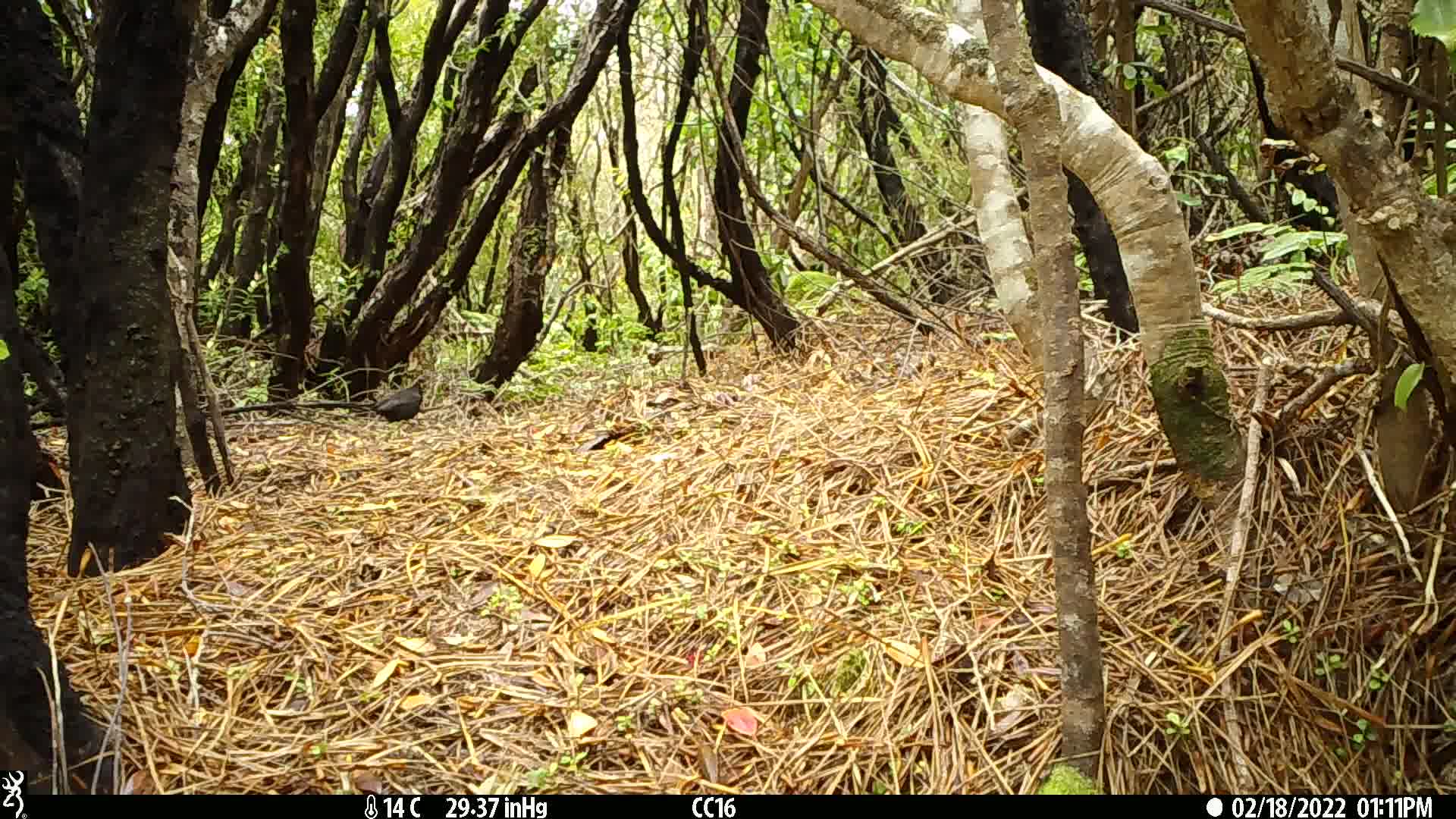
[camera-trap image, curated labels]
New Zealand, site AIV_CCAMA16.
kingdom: Animalia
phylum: Chordata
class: Aves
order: Passeriformes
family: Turdidae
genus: Turdus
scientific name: Turdus merula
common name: eurasian blackbird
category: blackbird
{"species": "blackbird (eurasian blackbird) (Turdus merula)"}